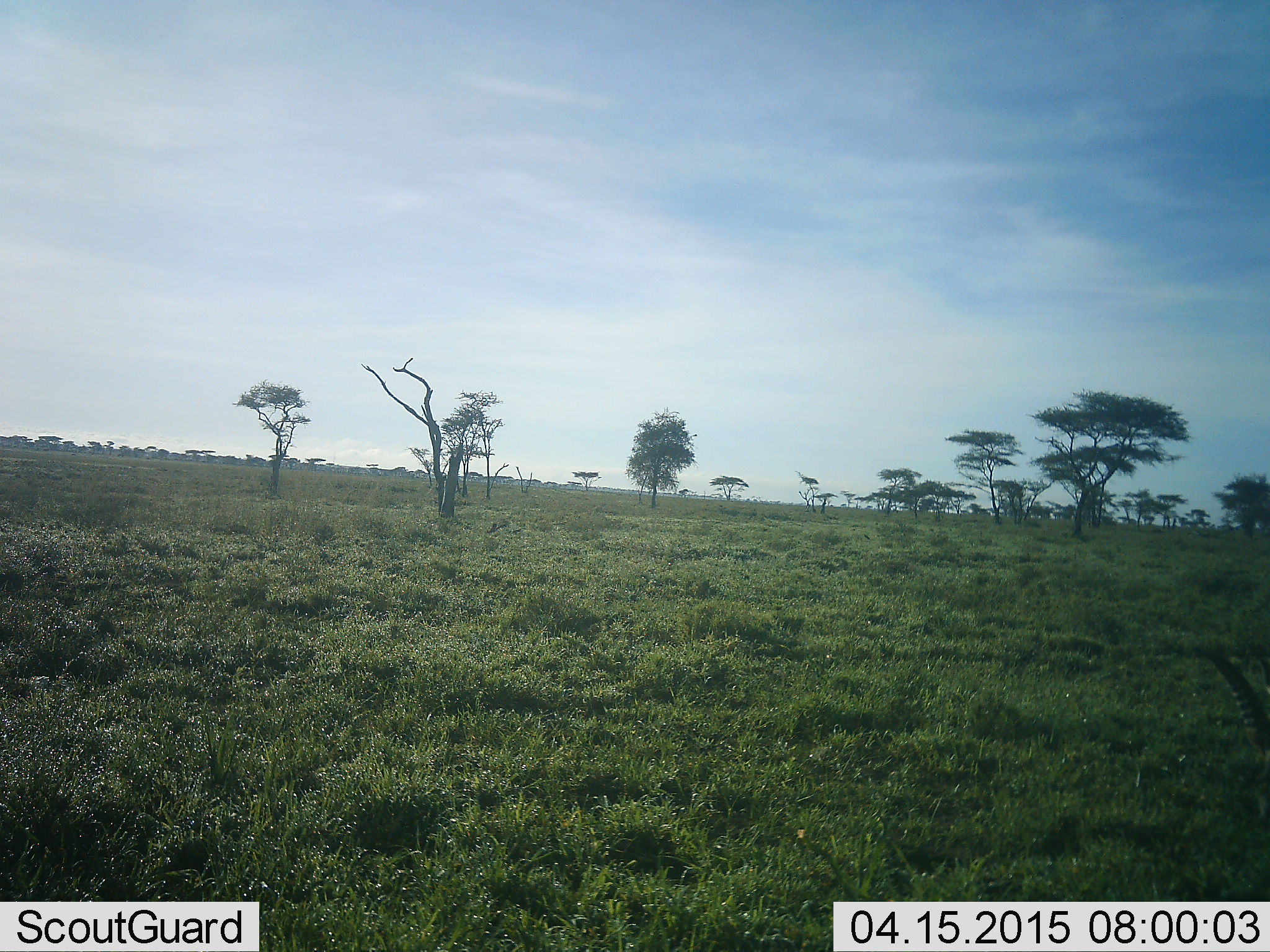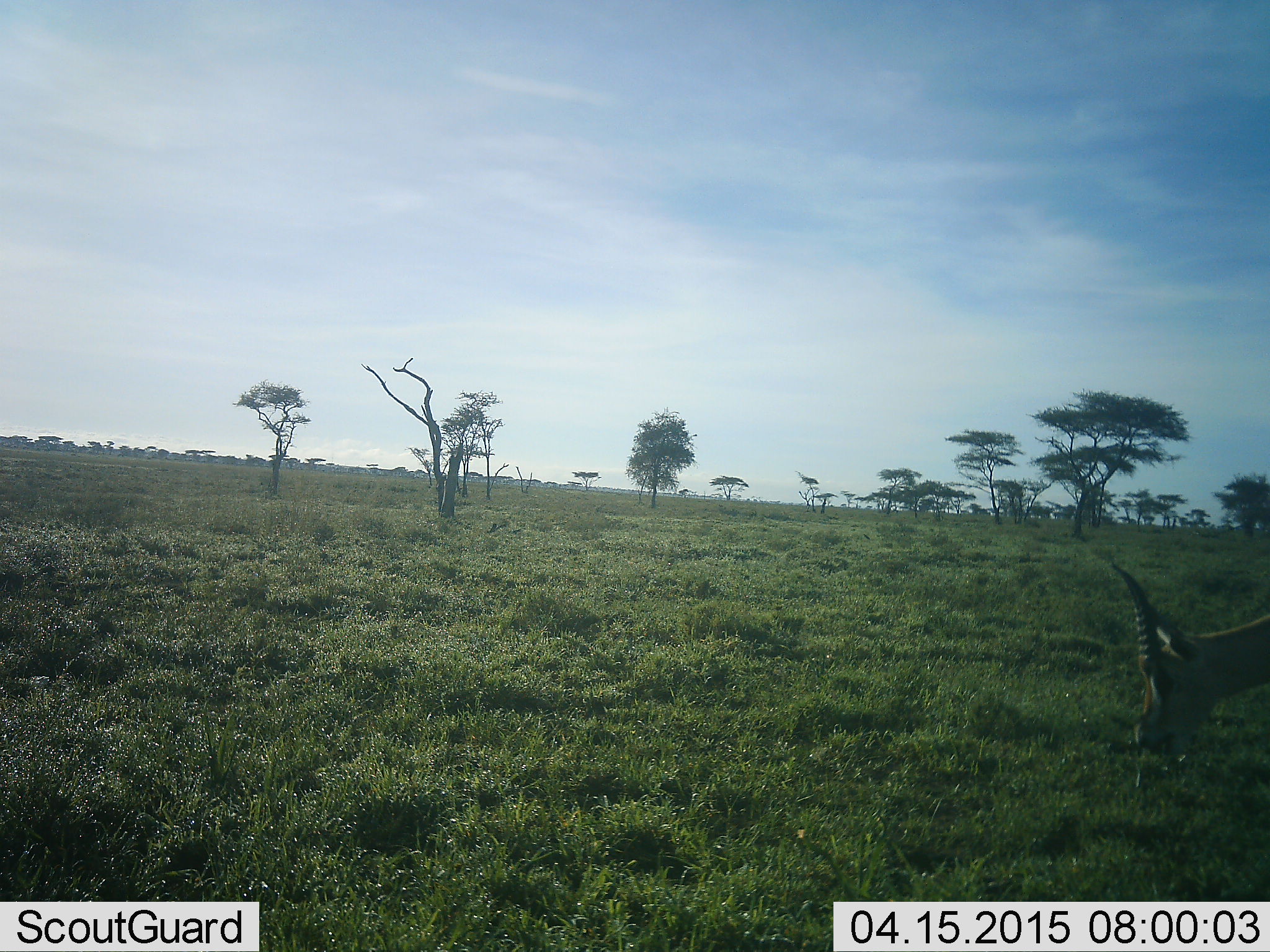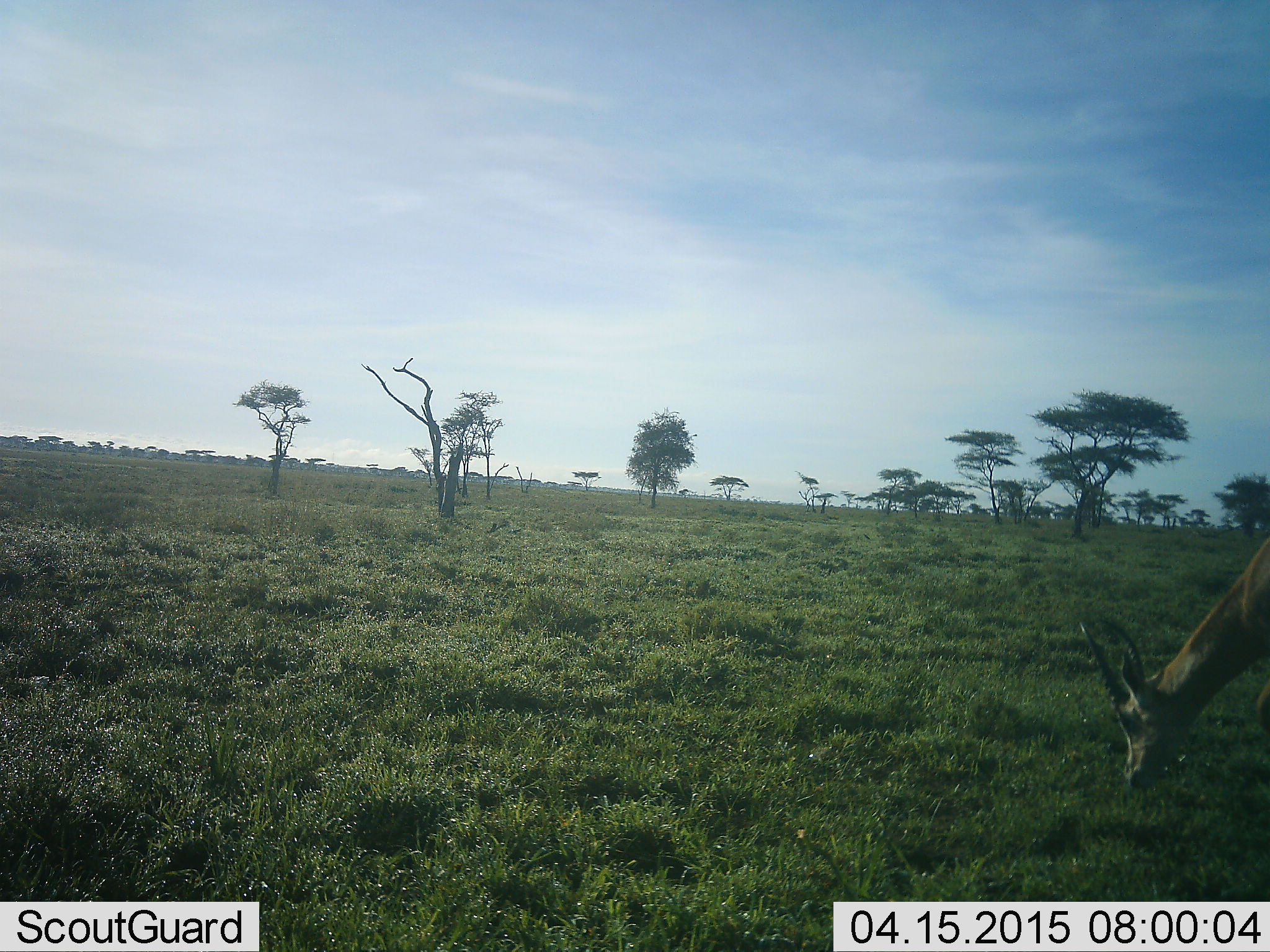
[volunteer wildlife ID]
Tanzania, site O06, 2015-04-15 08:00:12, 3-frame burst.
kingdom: Animalia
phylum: Chordata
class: Mammalia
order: Artiodactyla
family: Bovidae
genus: Eudorcas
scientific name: Eudorcas thomsonii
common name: thomson's gazelle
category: gazellethomsons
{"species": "gazellethomsons (thomson's gazelle) (Eudorcas thomsonii)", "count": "1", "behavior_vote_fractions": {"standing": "30%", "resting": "0%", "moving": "0%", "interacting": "0%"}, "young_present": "0%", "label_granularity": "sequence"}